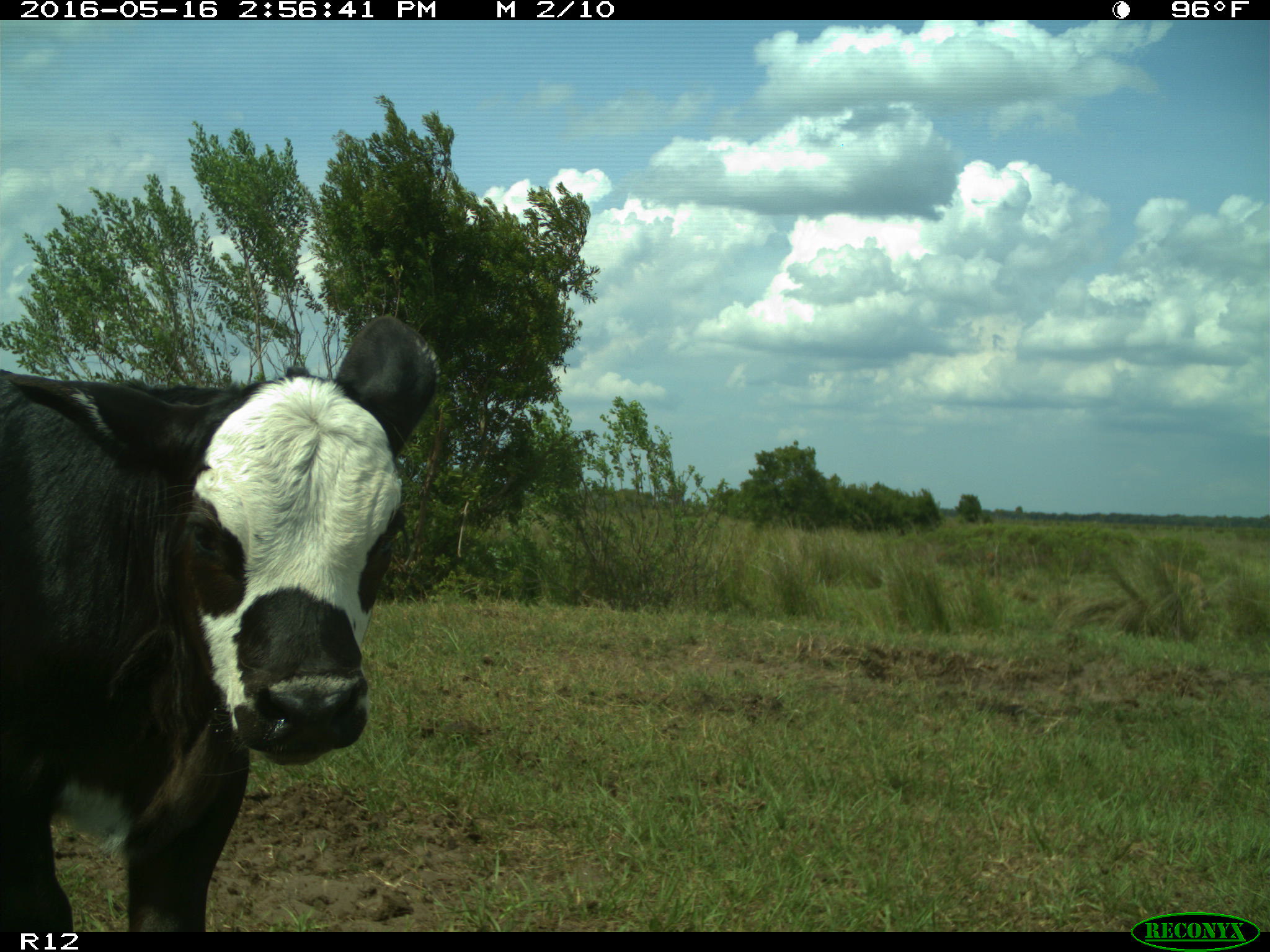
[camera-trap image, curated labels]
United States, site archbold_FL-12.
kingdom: Animalia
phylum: Chordata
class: Mammalia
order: Artiodactyla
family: Bovidae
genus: Bos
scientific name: Bos taurus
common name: domestic cow